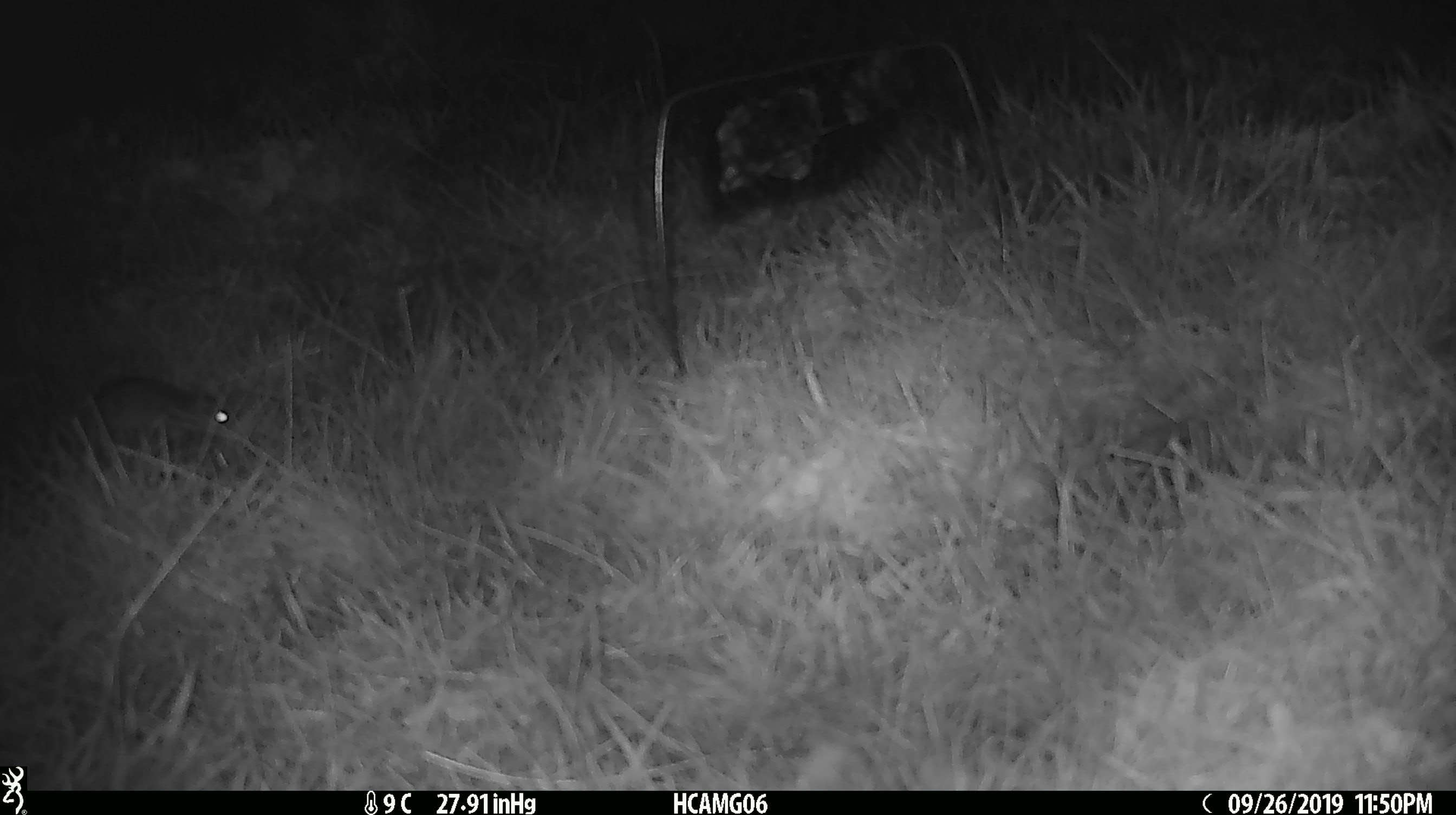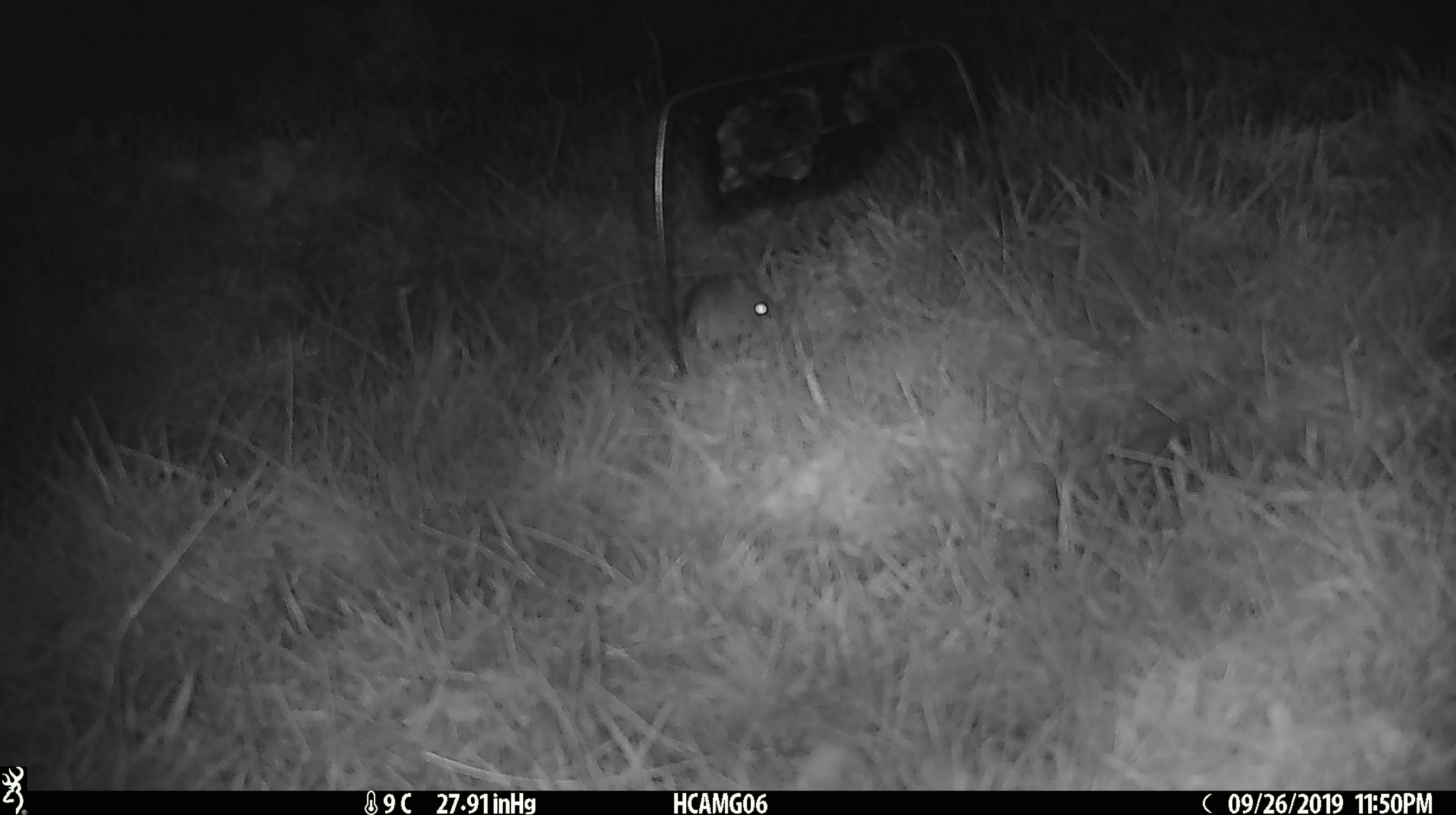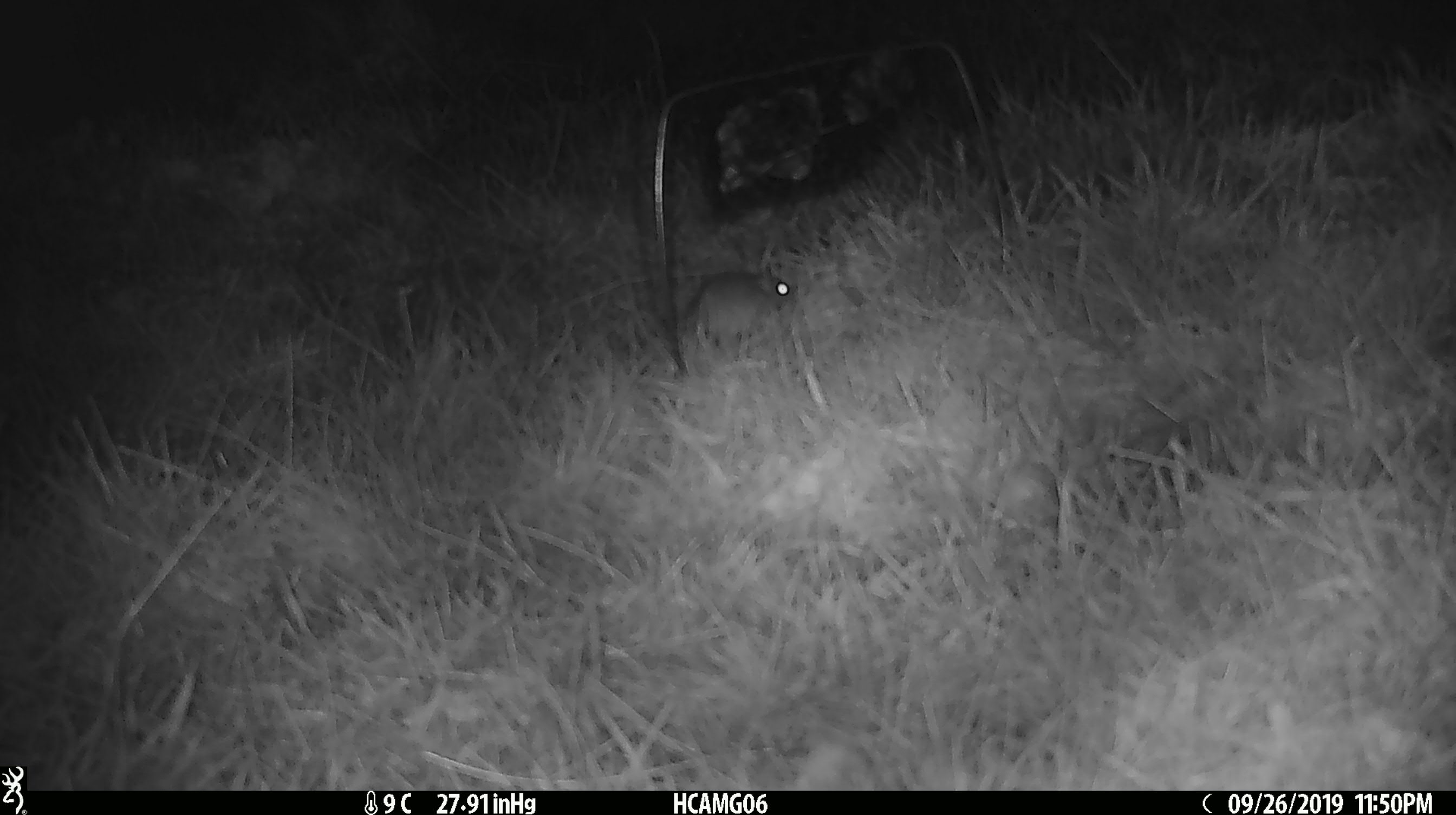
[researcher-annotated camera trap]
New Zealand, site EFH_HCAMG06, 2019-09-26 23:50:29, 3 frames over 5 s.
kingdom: Animalia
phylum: Chordata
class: Mammalia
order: Rodentia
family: Muridae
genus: Mus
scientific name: Mus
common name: mouse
Mouse (Mus).